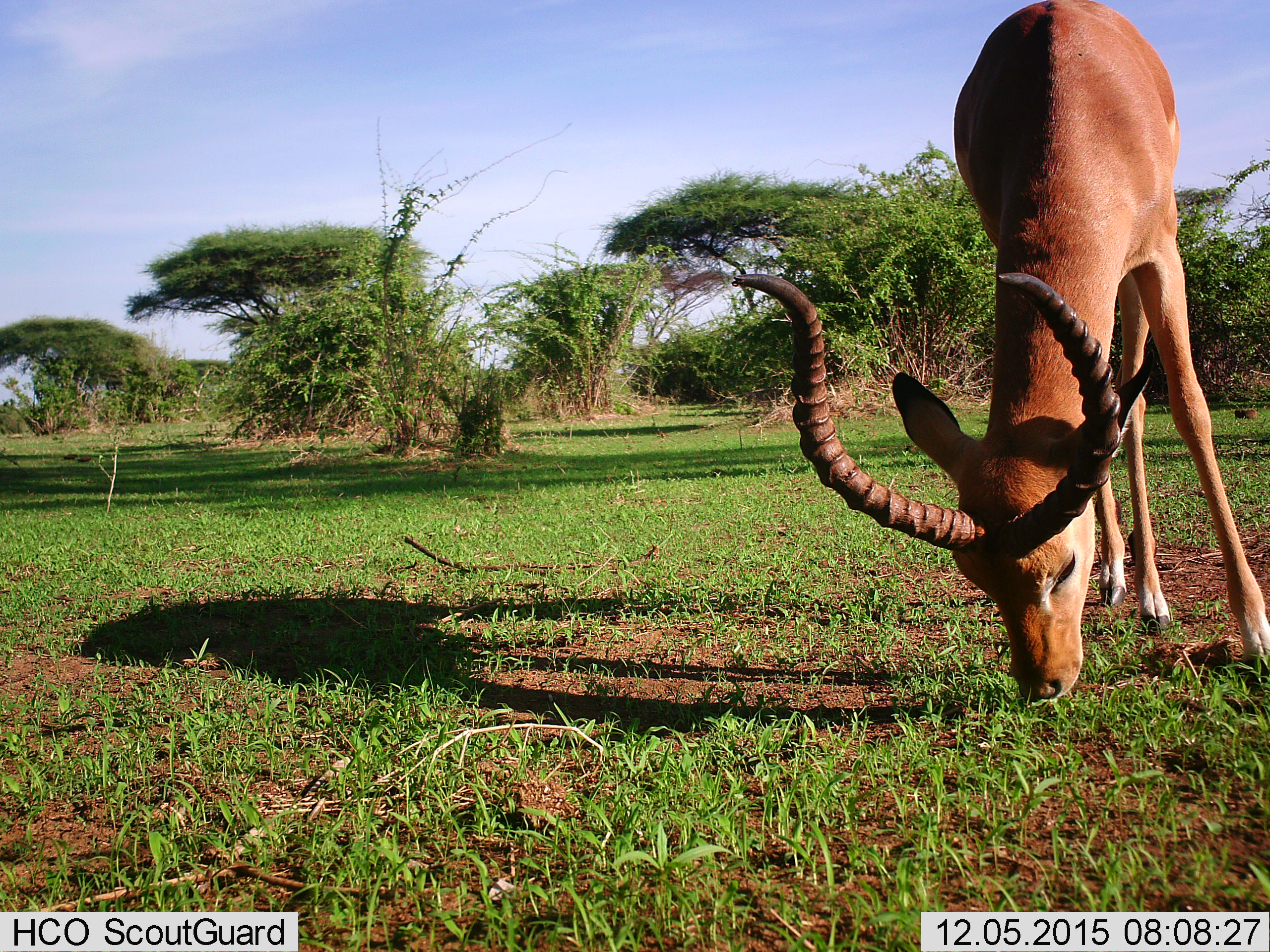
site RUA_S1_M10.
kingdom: Animalia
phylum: Chordata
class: Mammalia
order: Artiodactyla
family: Bovidae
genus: Aepyceros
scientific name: Aepyceros melampus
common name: impala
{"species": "impala (Aepyceros melampus)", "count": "1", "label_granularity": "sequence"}